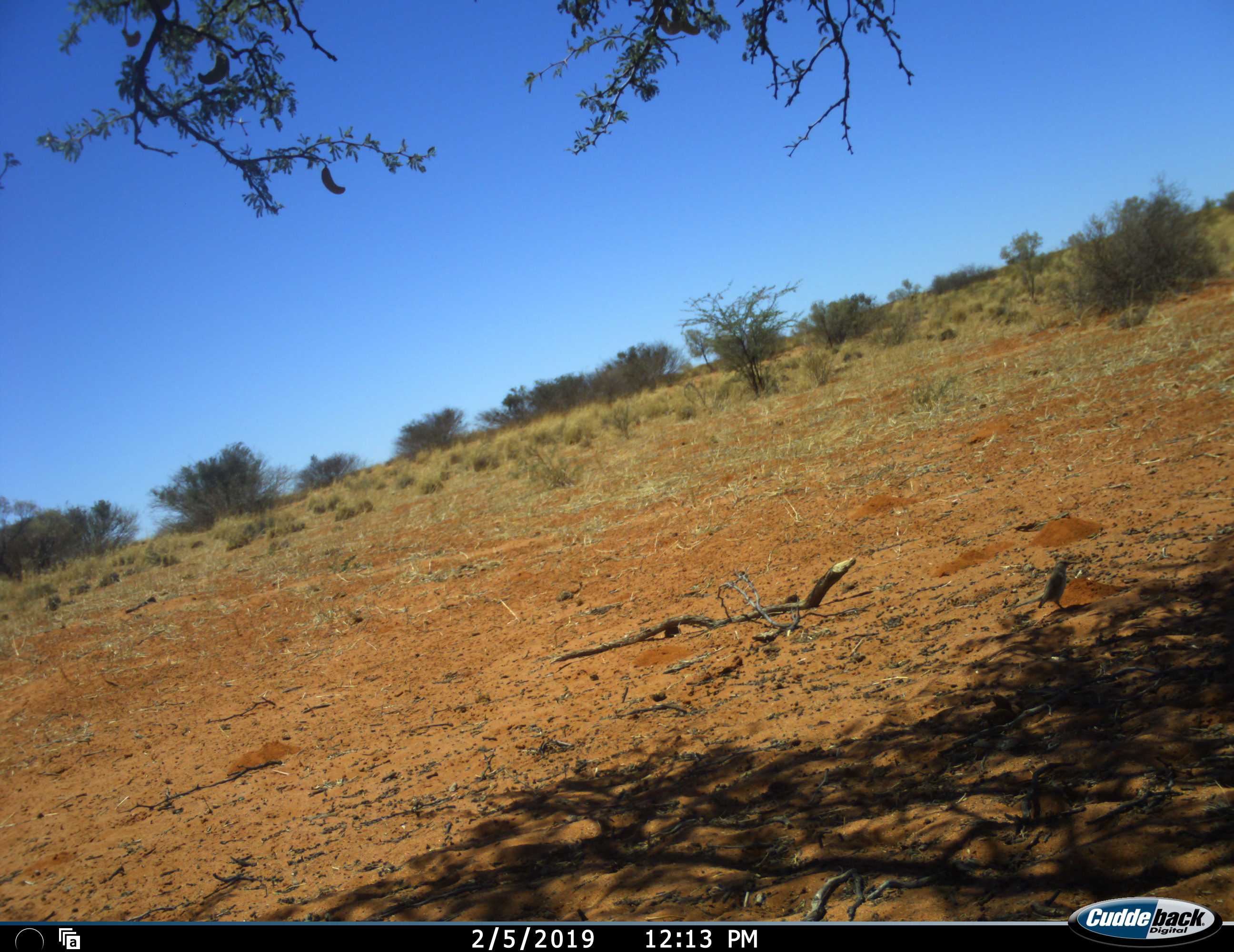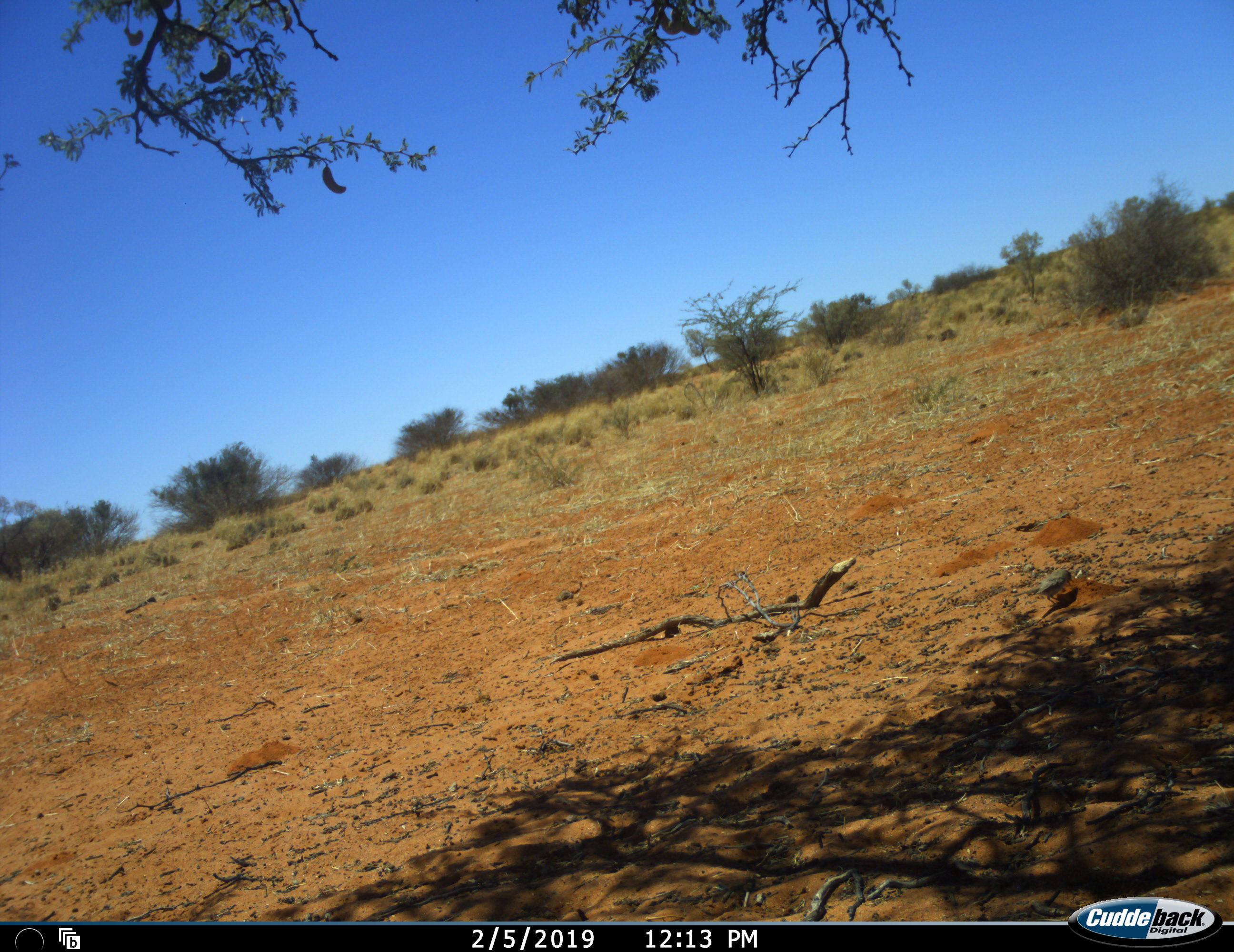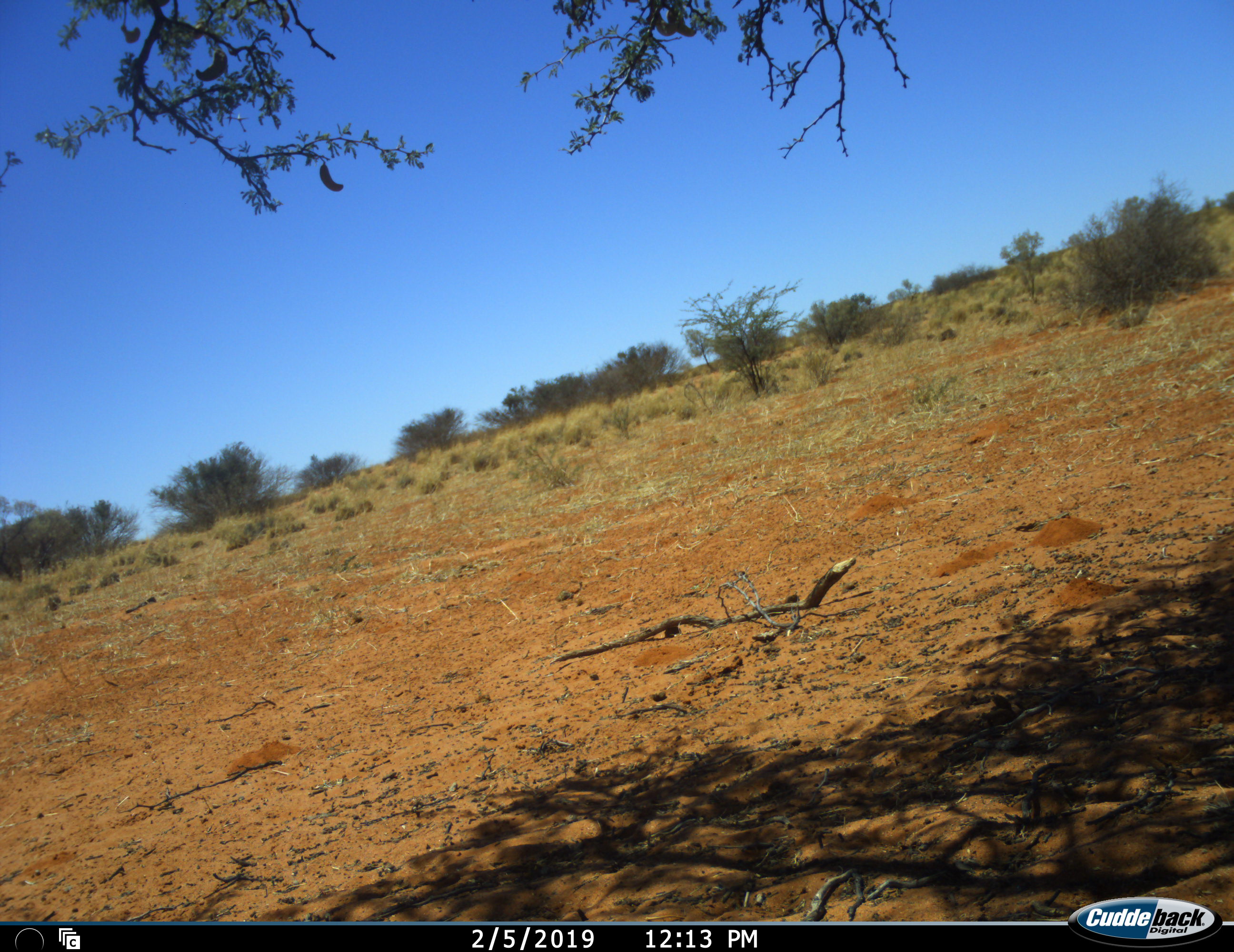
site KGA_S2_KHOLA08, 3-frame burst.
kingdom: Animalia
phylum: Chordata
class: Aves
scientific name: Aves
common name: bird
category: birdother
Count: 1.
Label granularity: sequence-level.